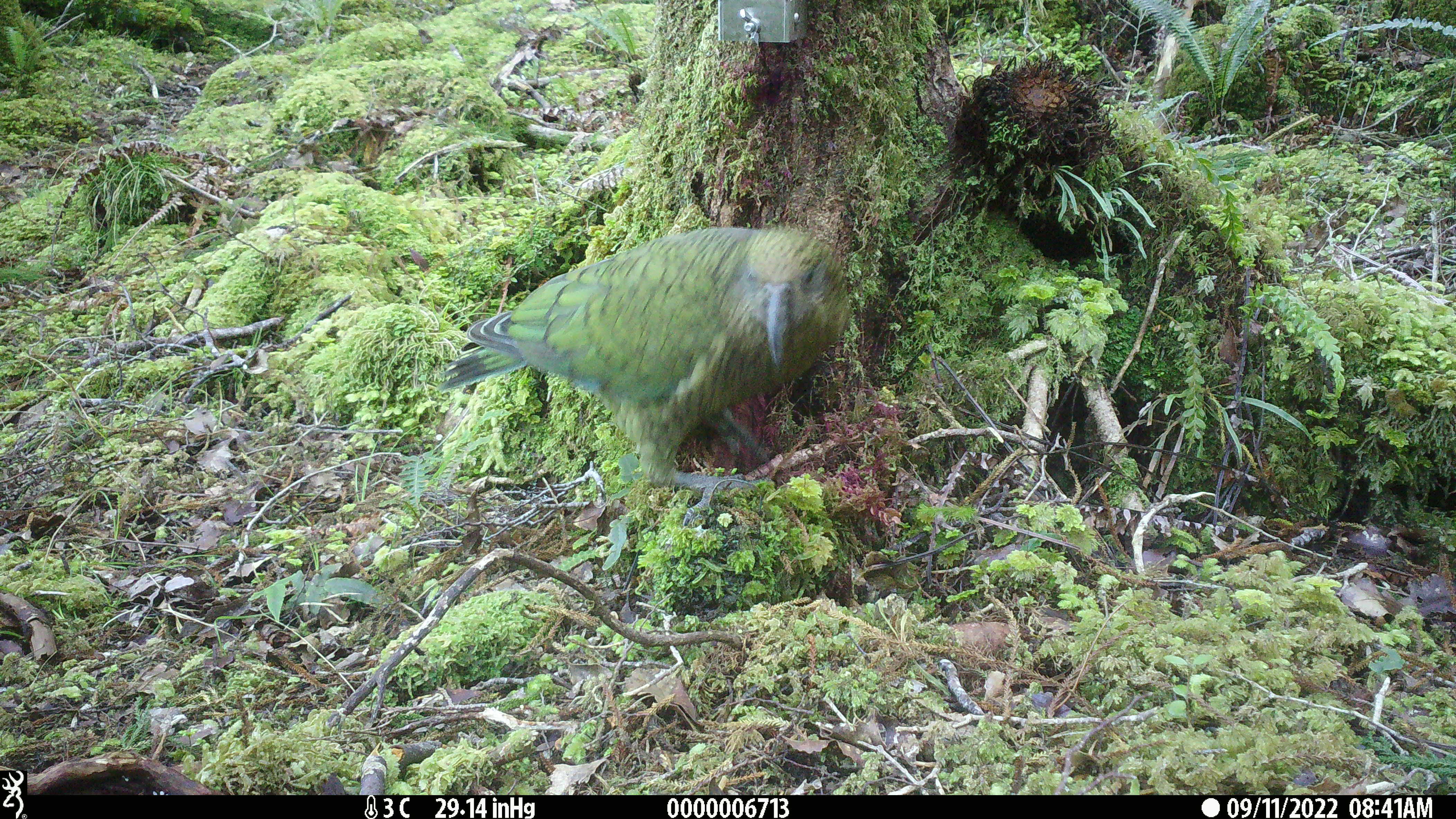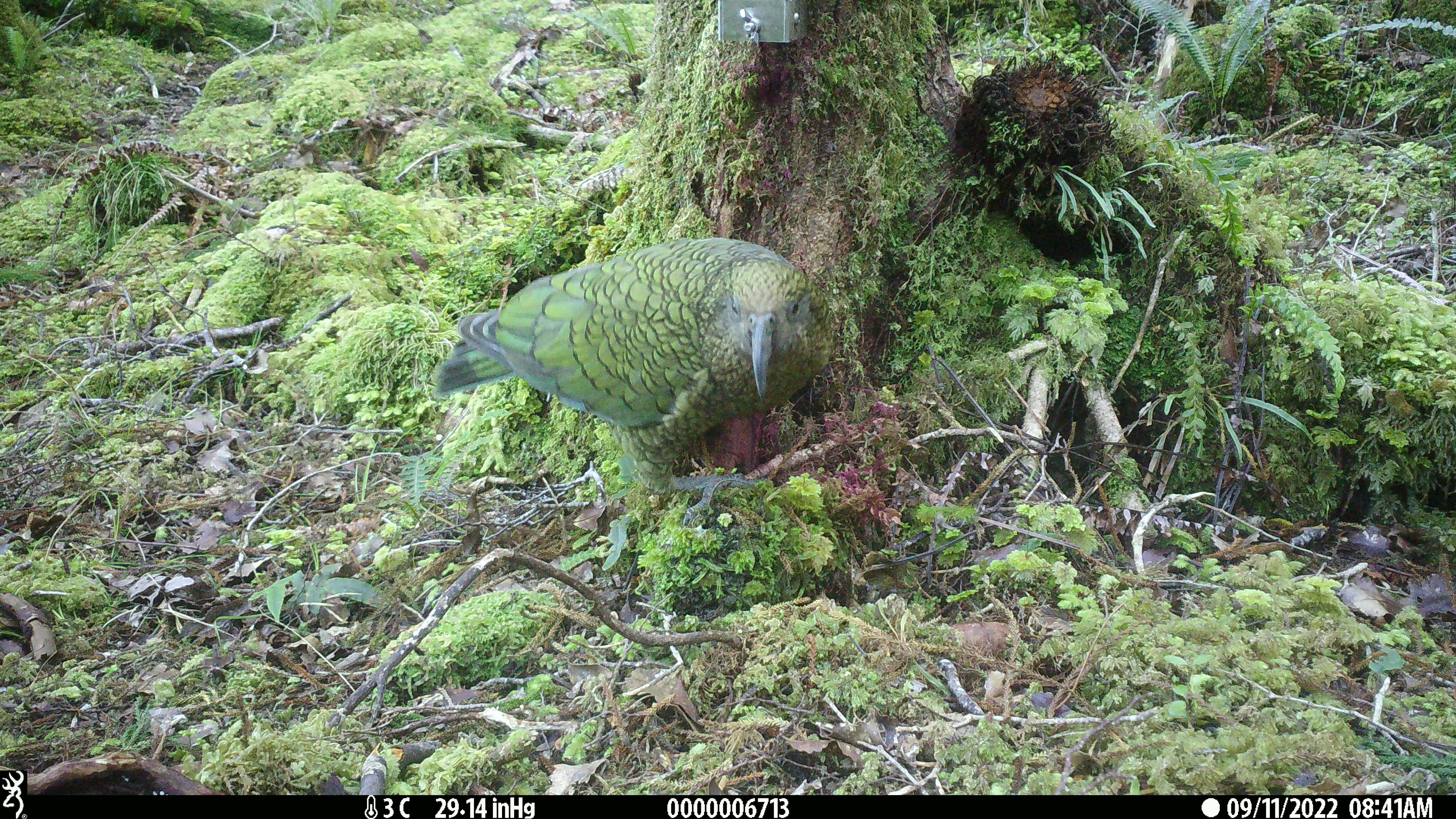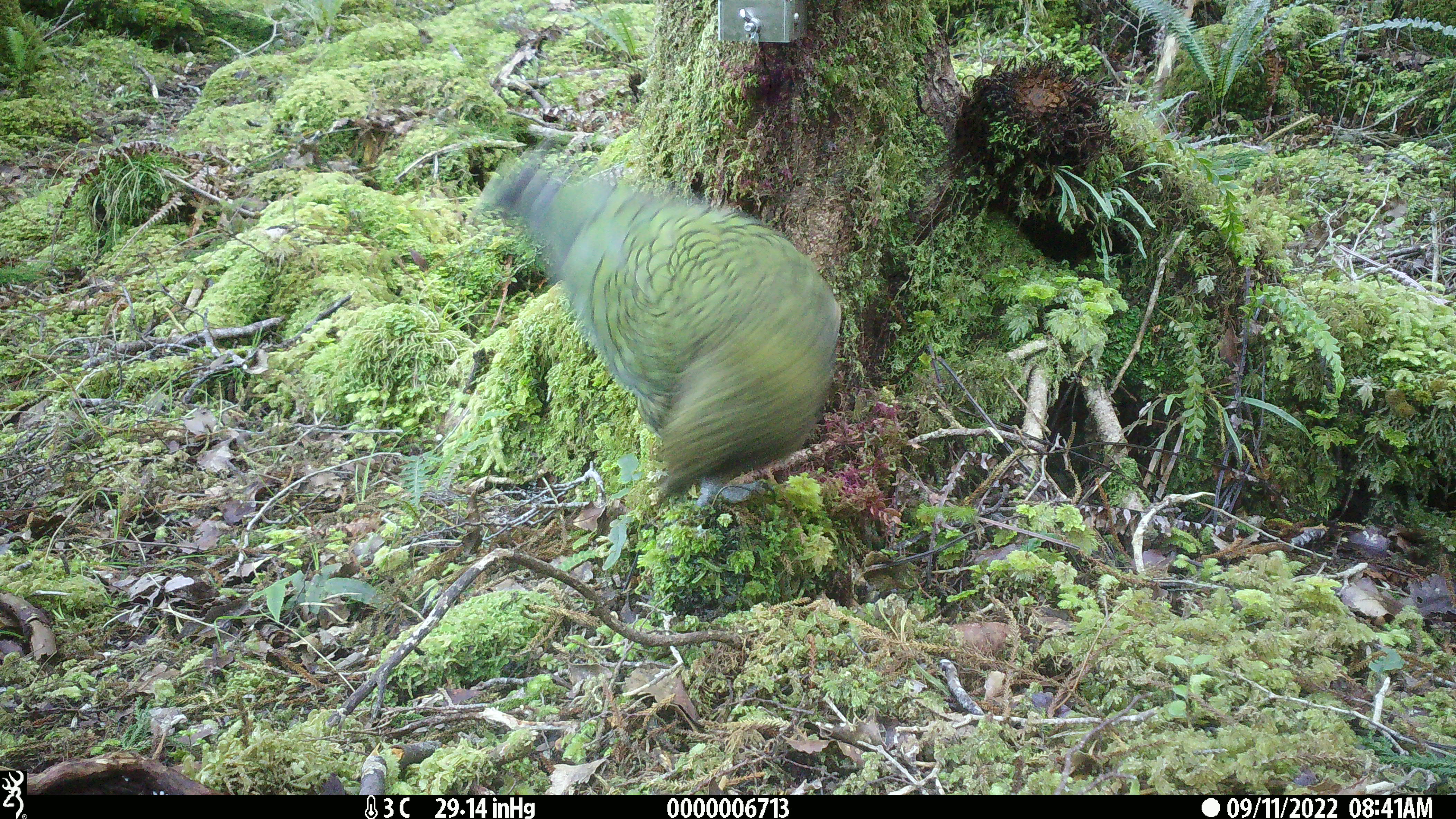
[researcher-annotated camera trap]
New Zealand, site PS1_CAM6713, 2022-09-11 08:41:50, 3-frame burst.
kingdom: Animalia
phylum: Chordata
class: Aves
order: Psittaciformes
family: Strigopidae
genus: Nestor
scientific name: Nestor notabilis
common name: kea